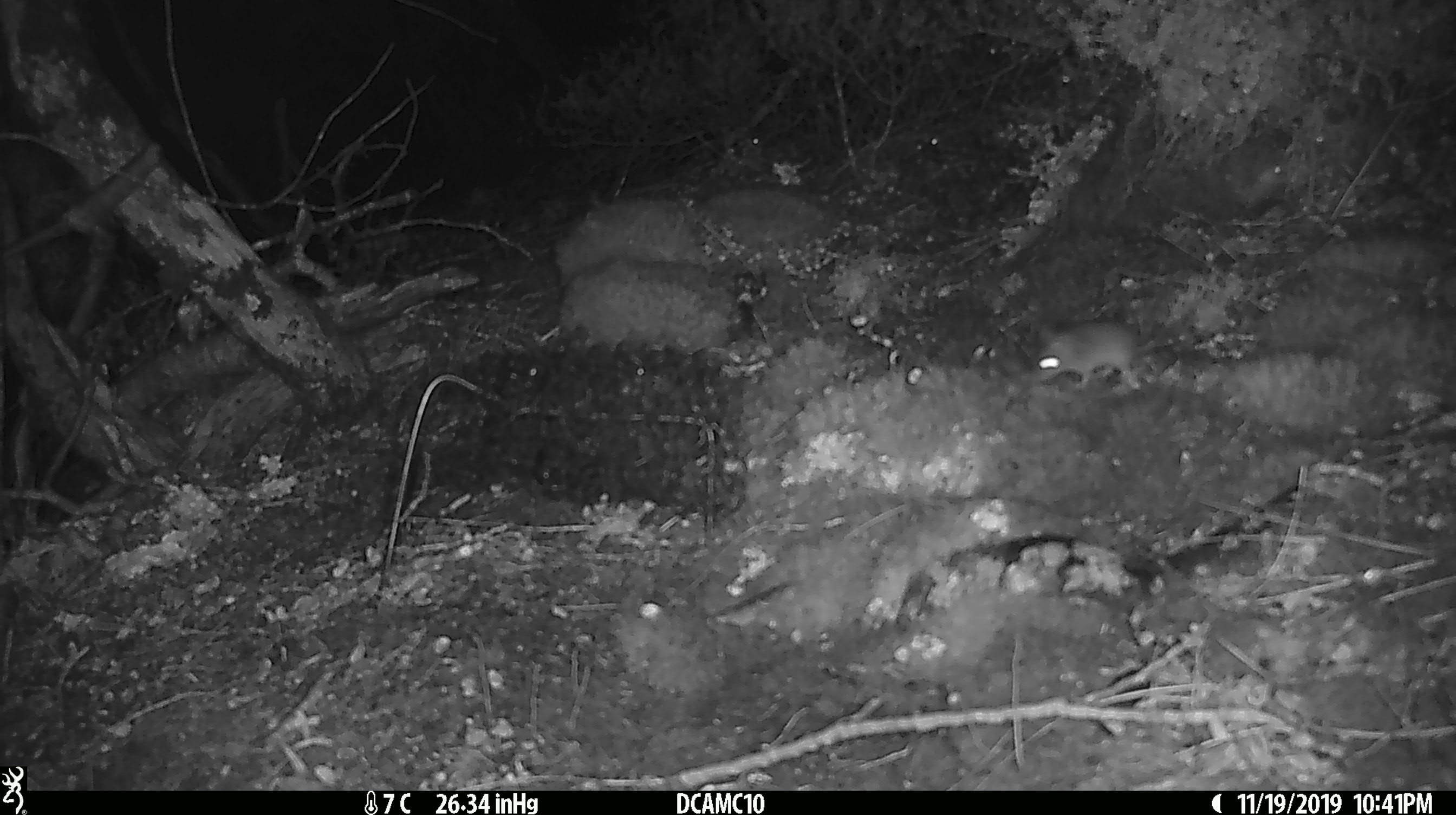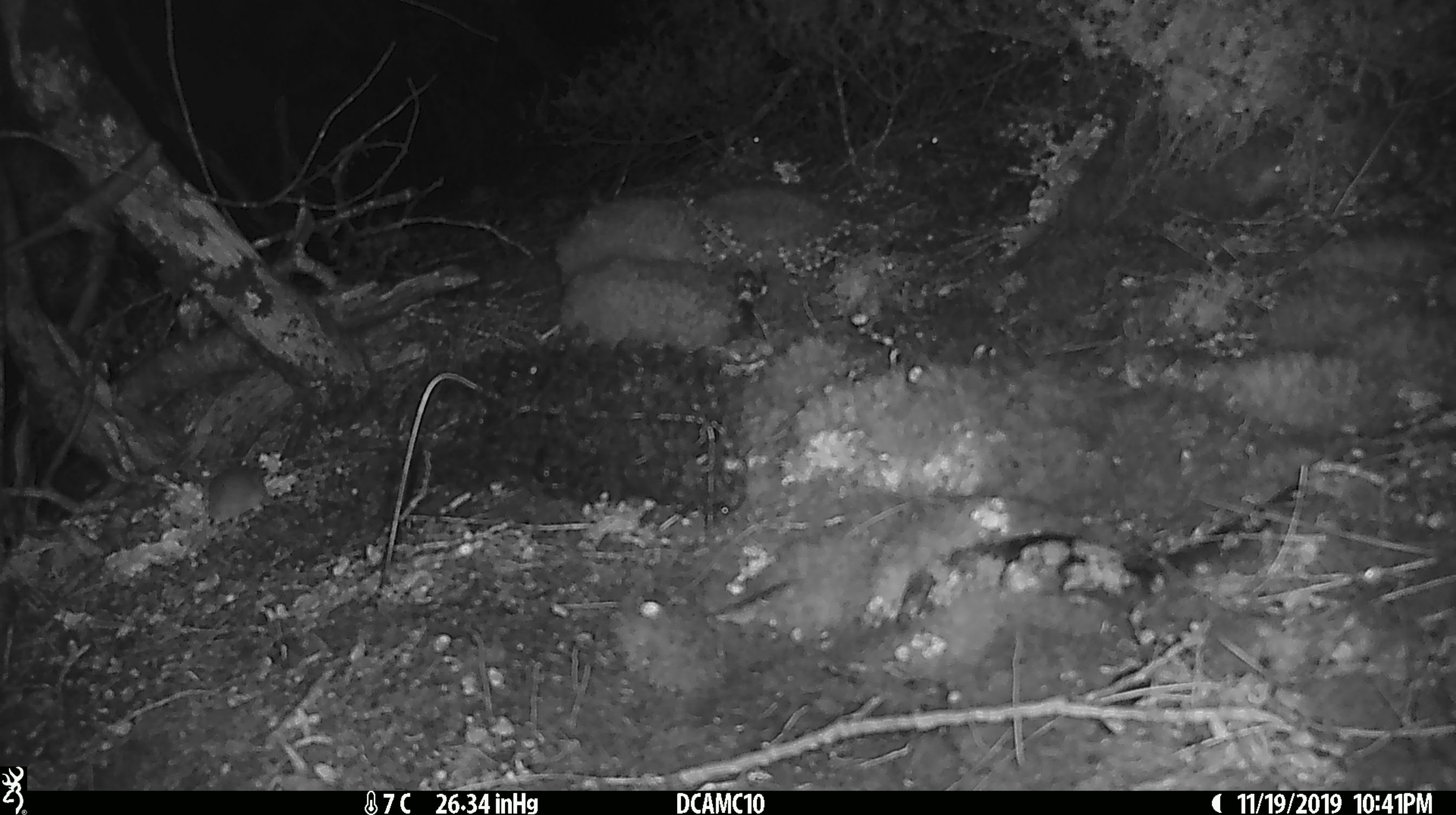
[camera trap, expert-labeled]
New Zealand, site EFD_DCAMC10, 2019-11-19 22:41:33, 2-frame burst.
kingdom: Animalia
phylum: Chordata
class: Mammalia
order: Rodentia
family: Muridae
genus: Mus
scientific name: Mus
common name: mouse